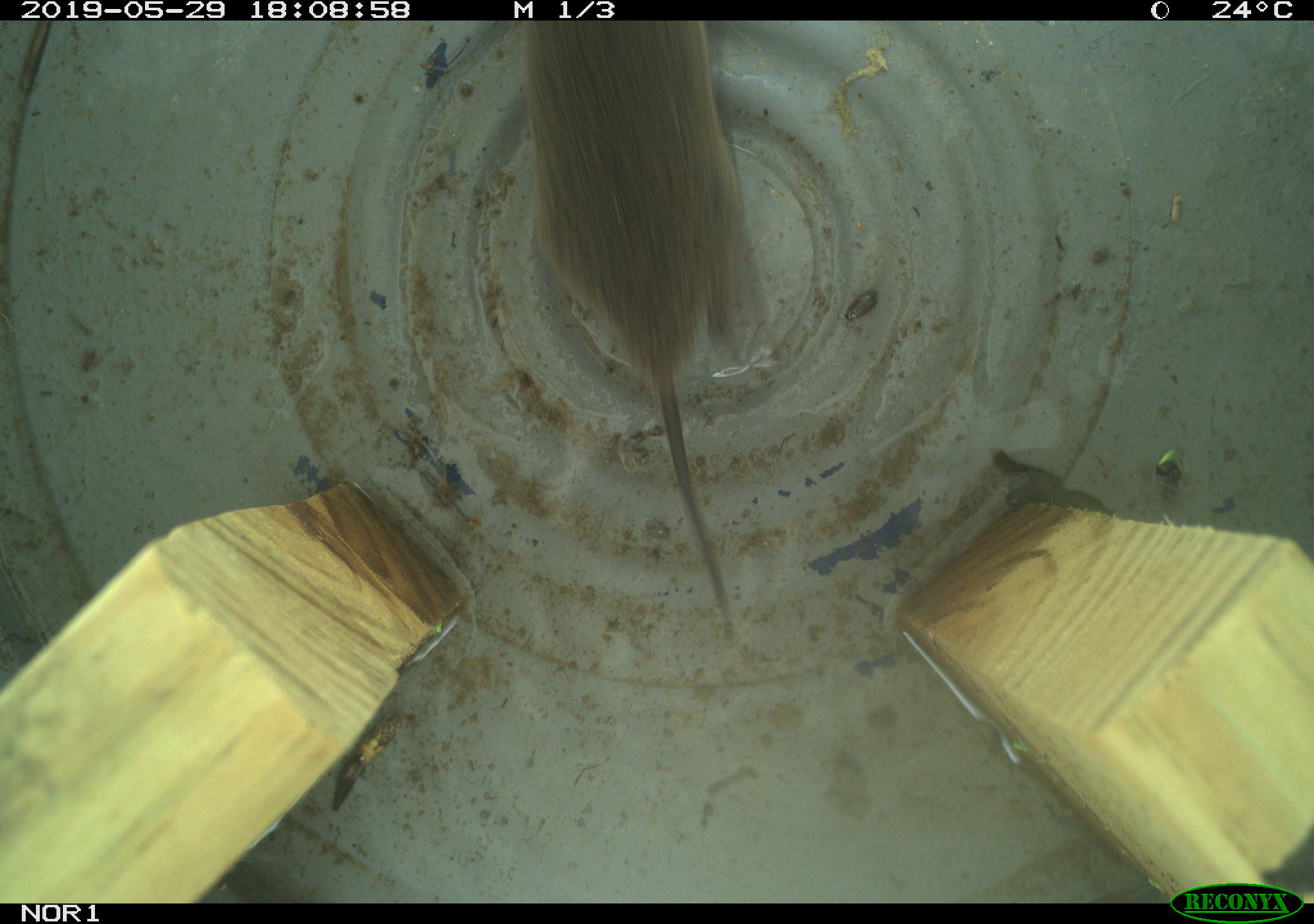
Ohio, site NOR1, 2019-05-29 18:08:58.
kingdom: Animalia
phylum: Chordata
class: Mammalia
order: Rodentia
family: Cricetidae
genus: Microtus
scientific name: Microtus pennsylvanicus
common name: meadow vole